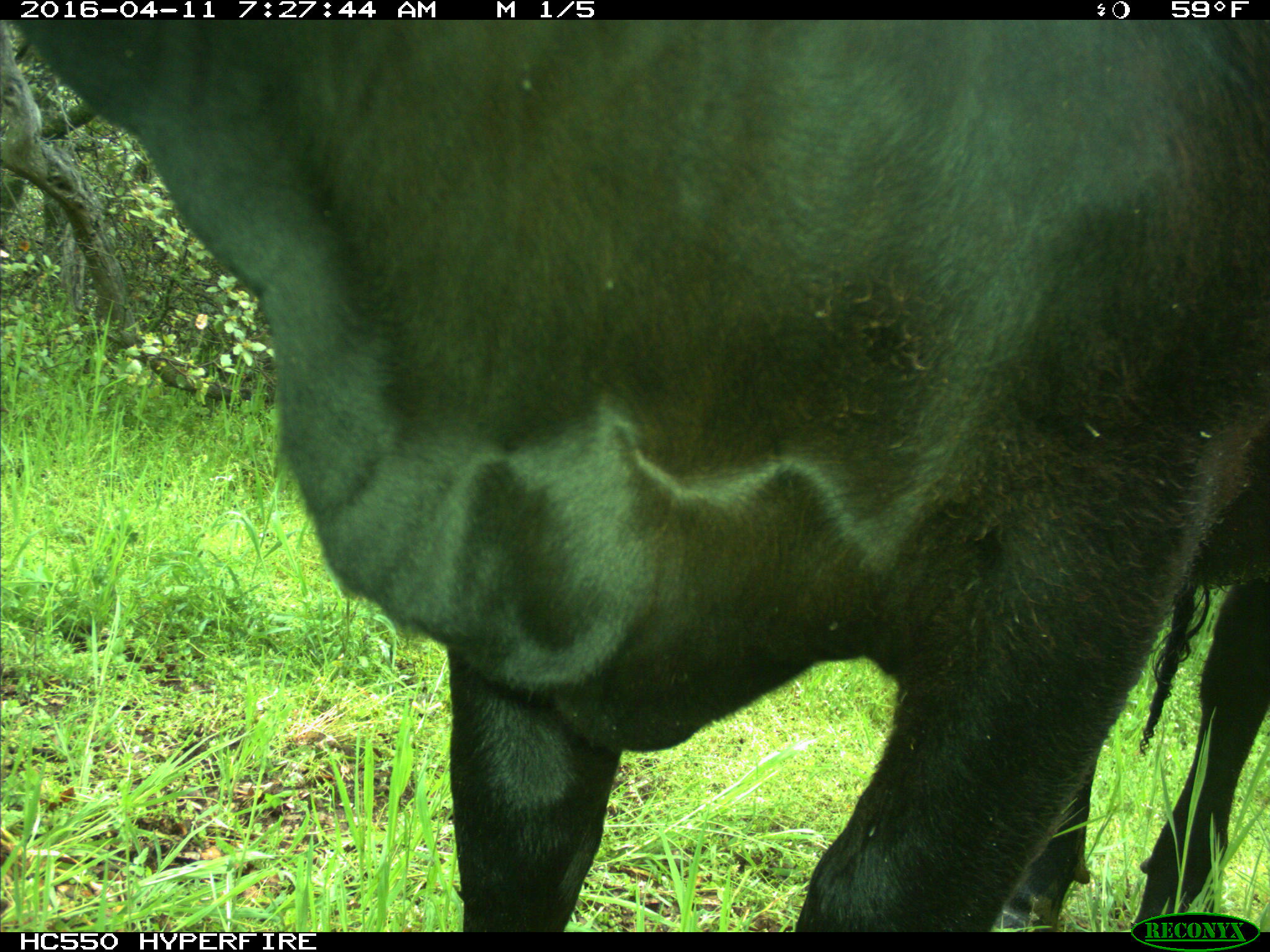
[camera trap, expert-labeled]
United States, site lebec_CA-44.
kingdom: Animalia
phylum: Chordata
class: Mammalia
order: Artiodactyla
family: Bovidae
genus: Bos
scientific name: Bos taurus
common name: domestic cow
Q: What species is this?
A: Bos taurus (domestic cow).